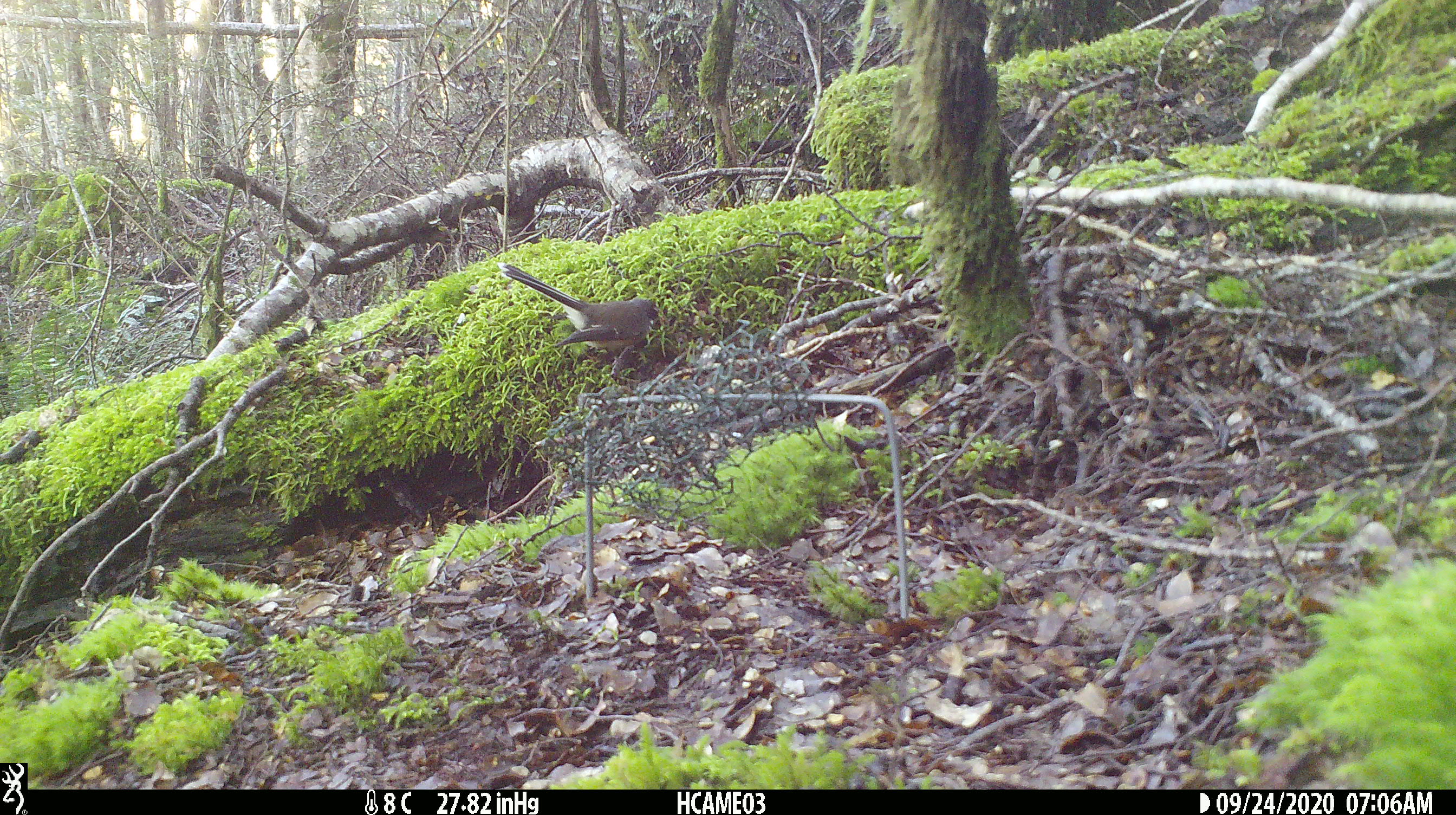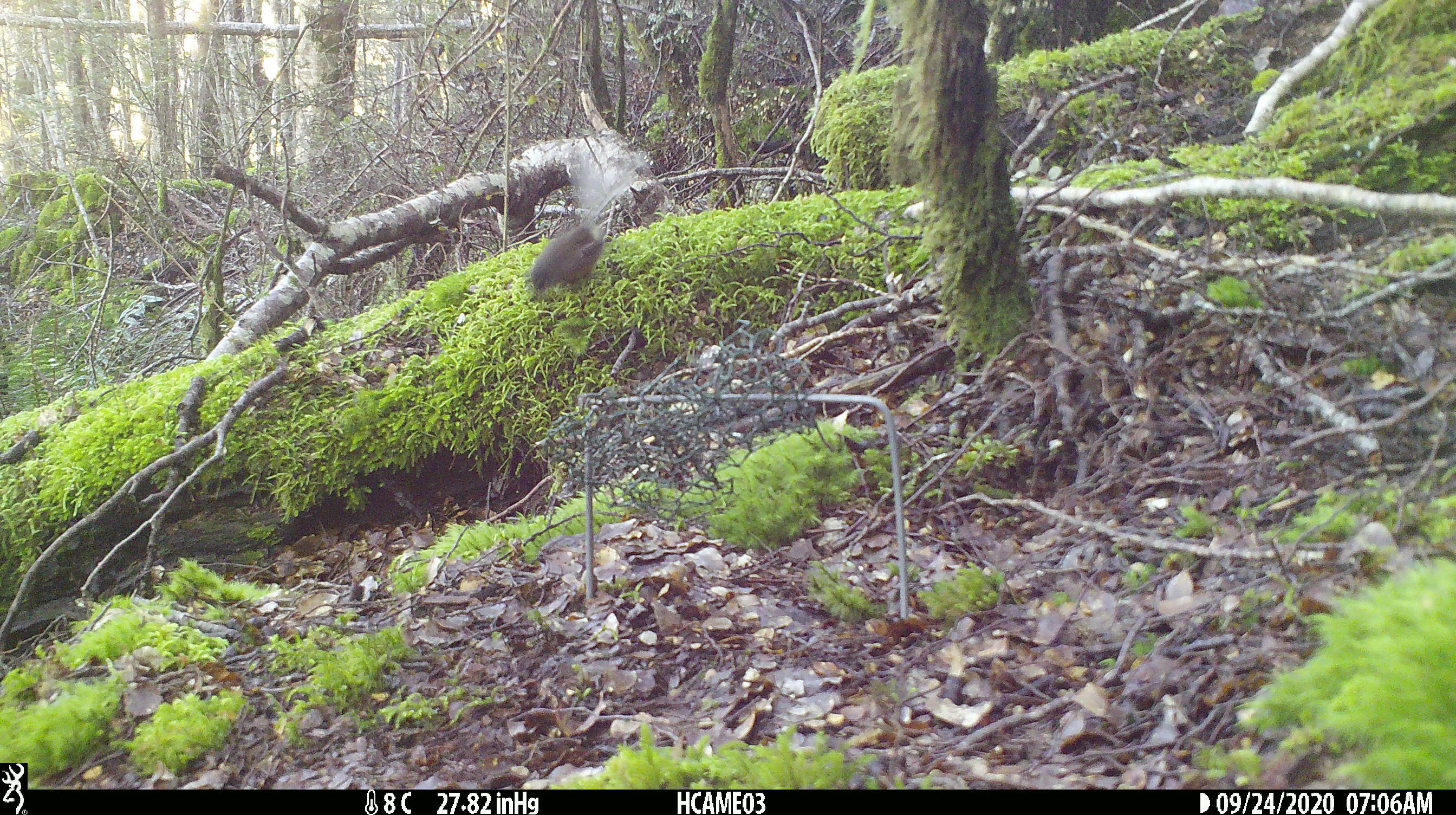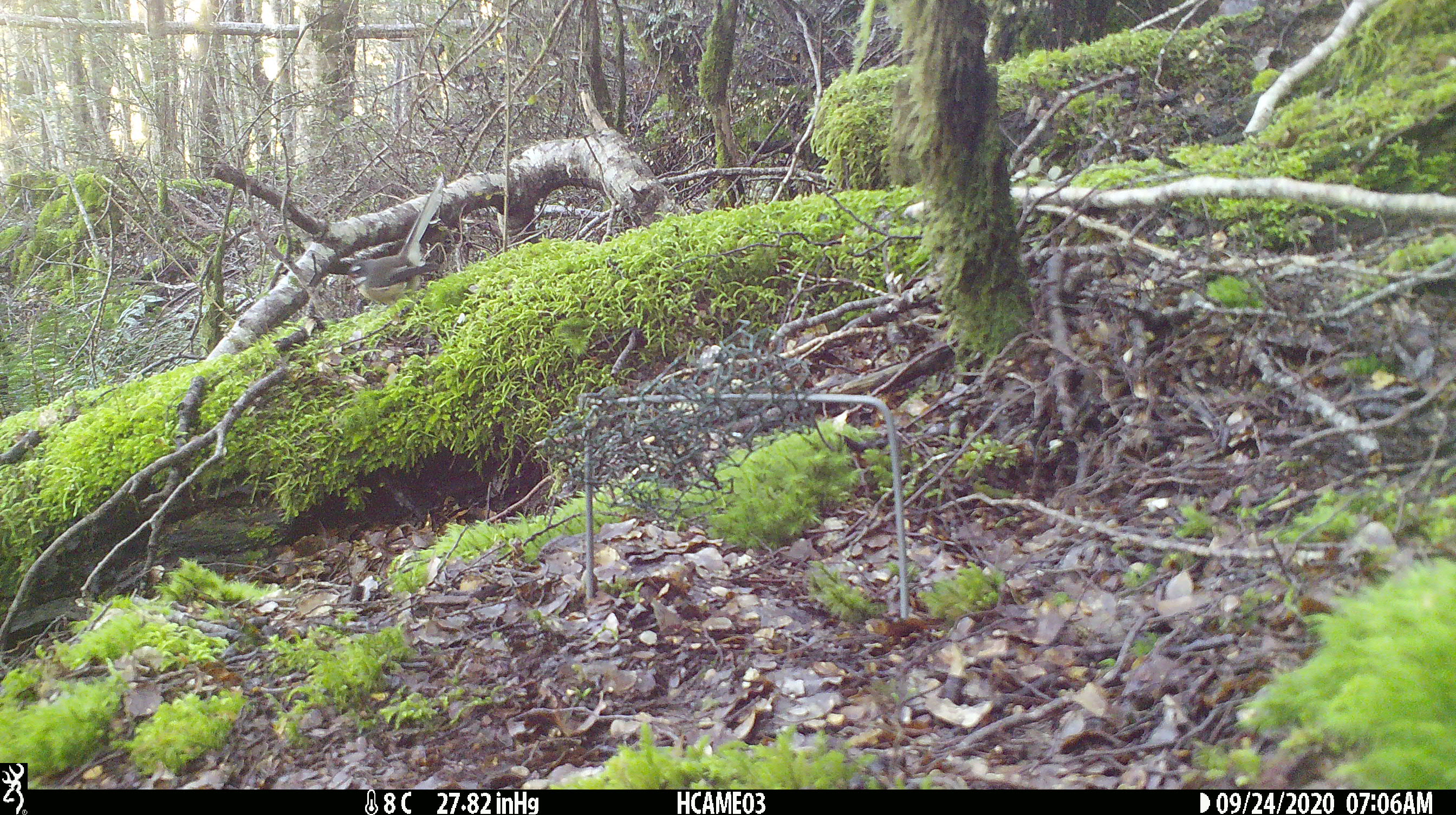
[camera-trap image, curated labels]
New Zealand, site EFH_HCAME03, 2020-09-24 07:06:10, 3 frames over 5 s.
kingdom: Animalia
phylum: Chordata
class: Aves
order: Passeriformes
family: Rhipiduridae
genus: Rhipidura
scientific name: Rhipidura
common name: fantails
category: fantail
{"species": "fantail (fantails) (Rhipidura)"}